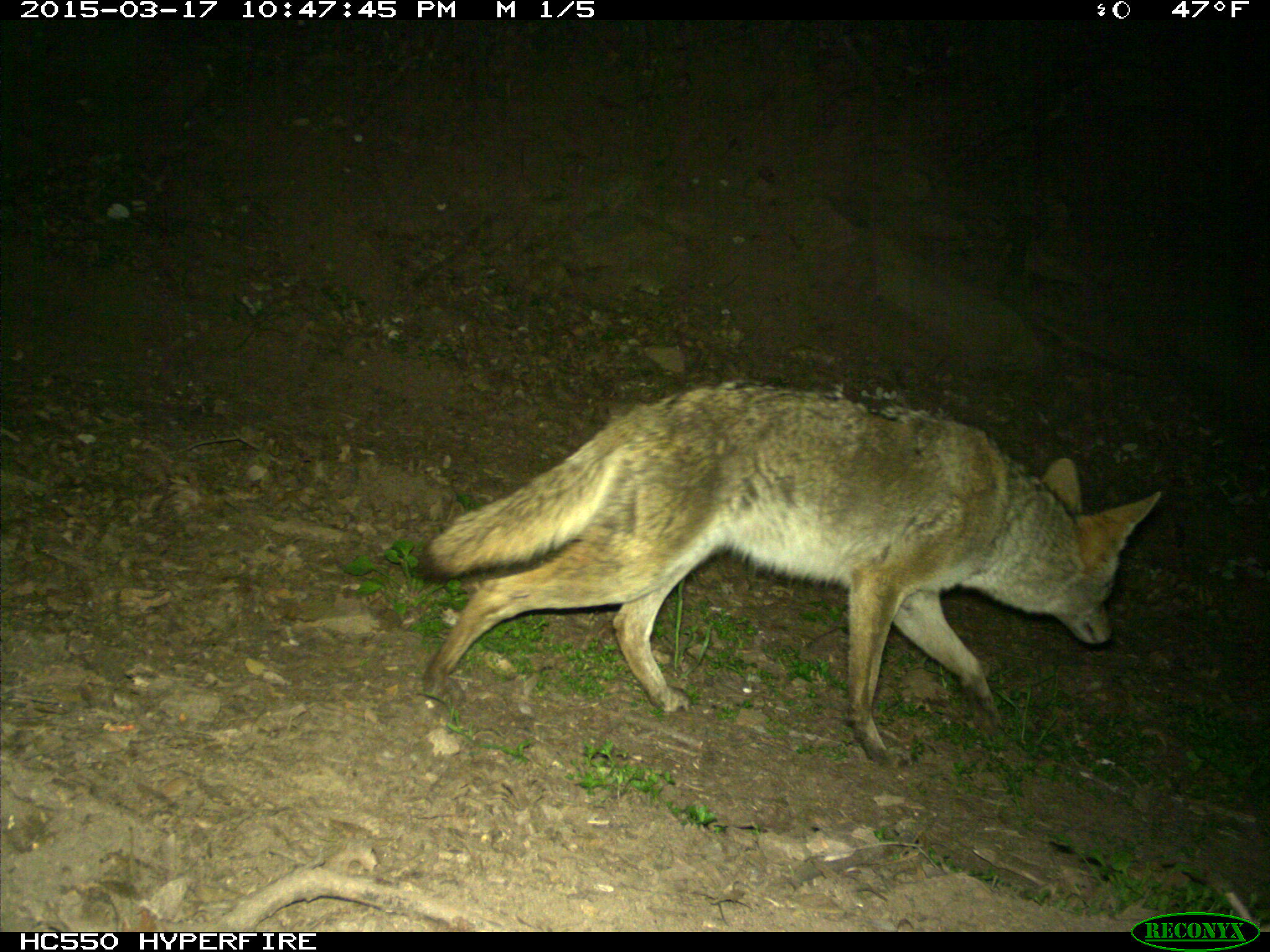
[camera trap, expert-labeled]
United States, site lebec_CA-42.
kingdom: Animalia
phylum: Chordata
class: Mammalia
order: Carnivora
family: Canidae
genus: Canis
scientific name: Canis latrans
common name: coyote